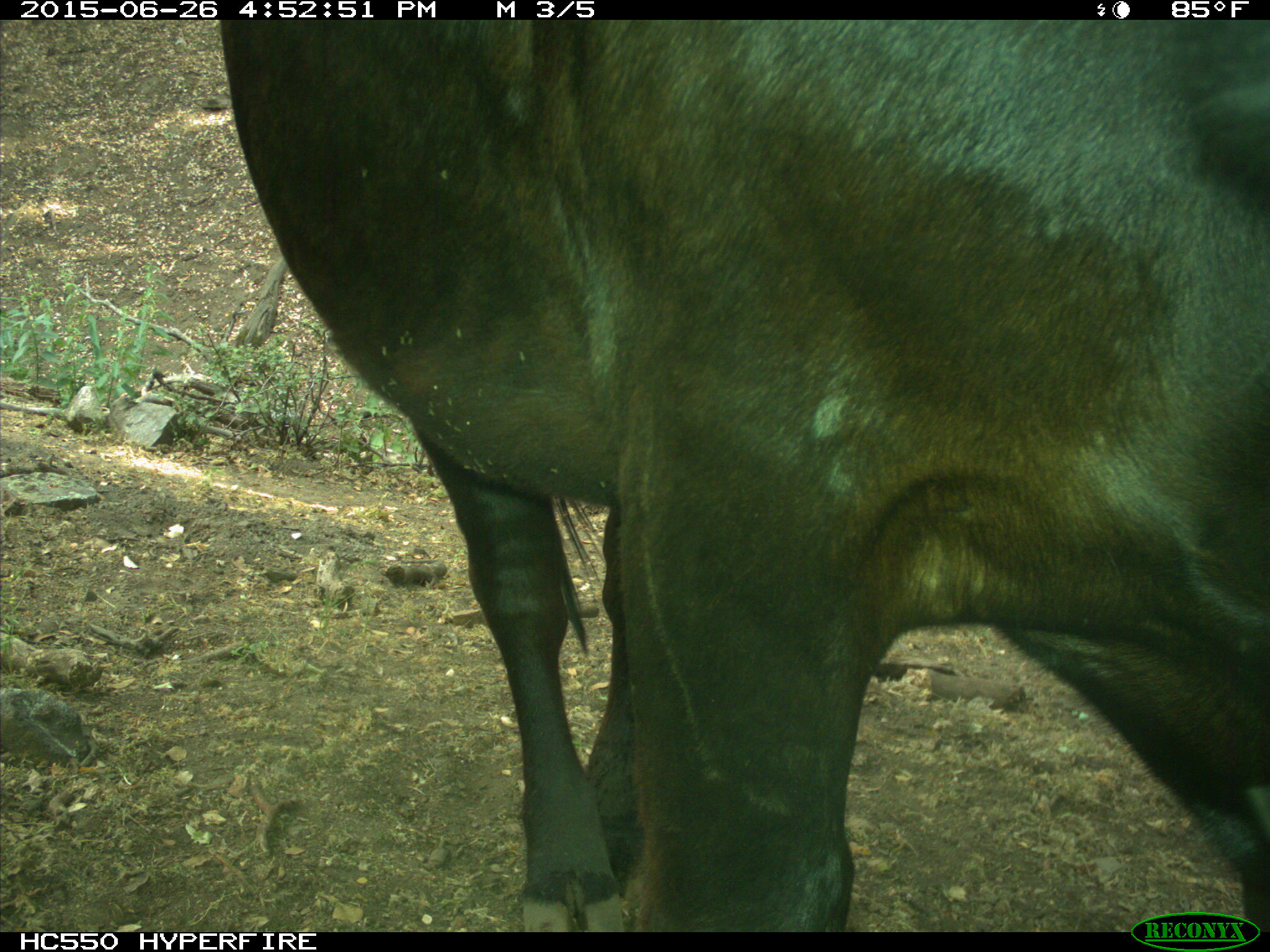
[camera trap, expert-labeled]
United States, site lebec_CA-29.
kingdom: Animalia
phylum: Chordata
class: Mammalia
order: Artiodactyla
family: Bovidae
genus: Bos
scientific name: Bos taurus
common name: domestic cow